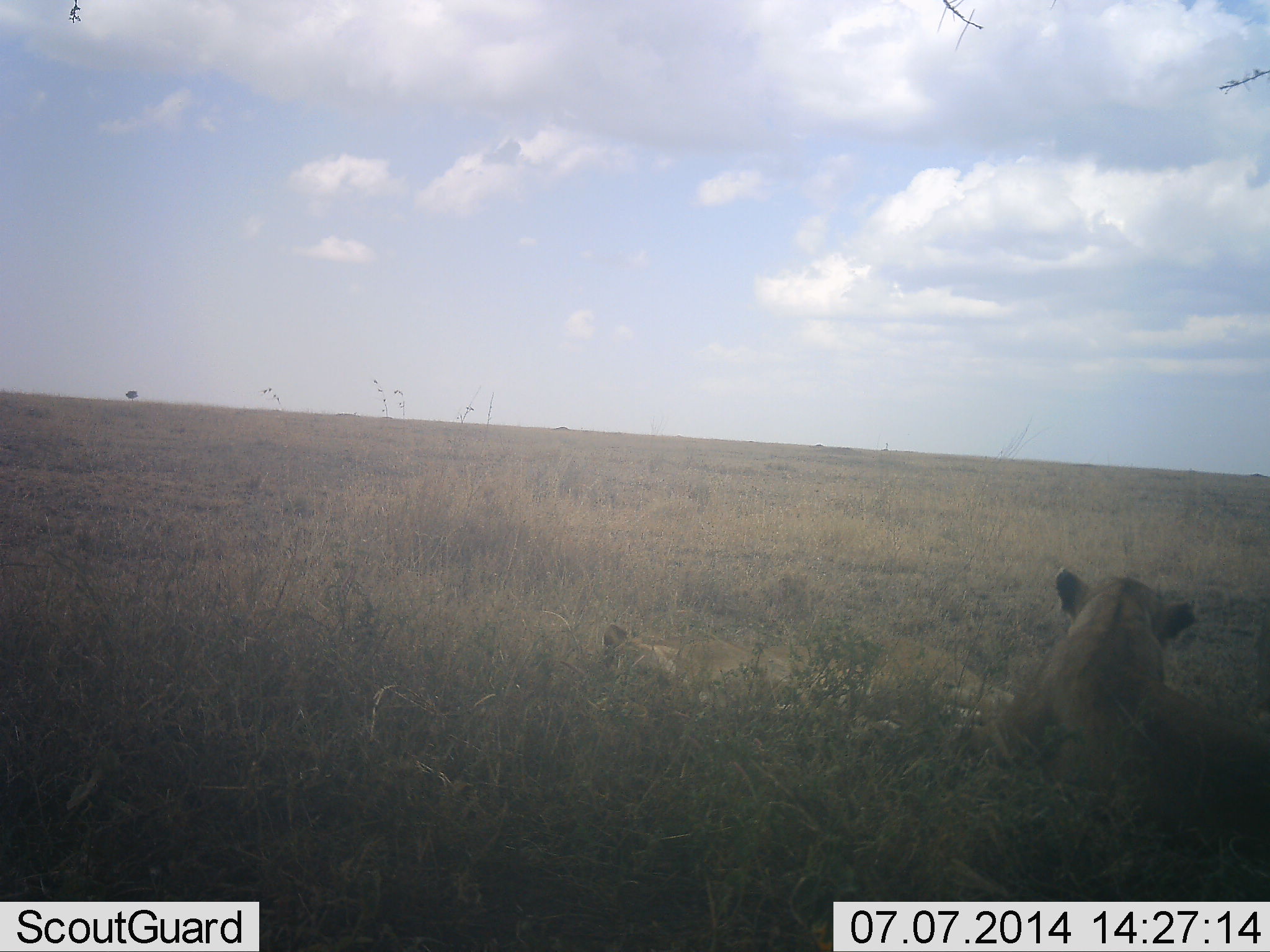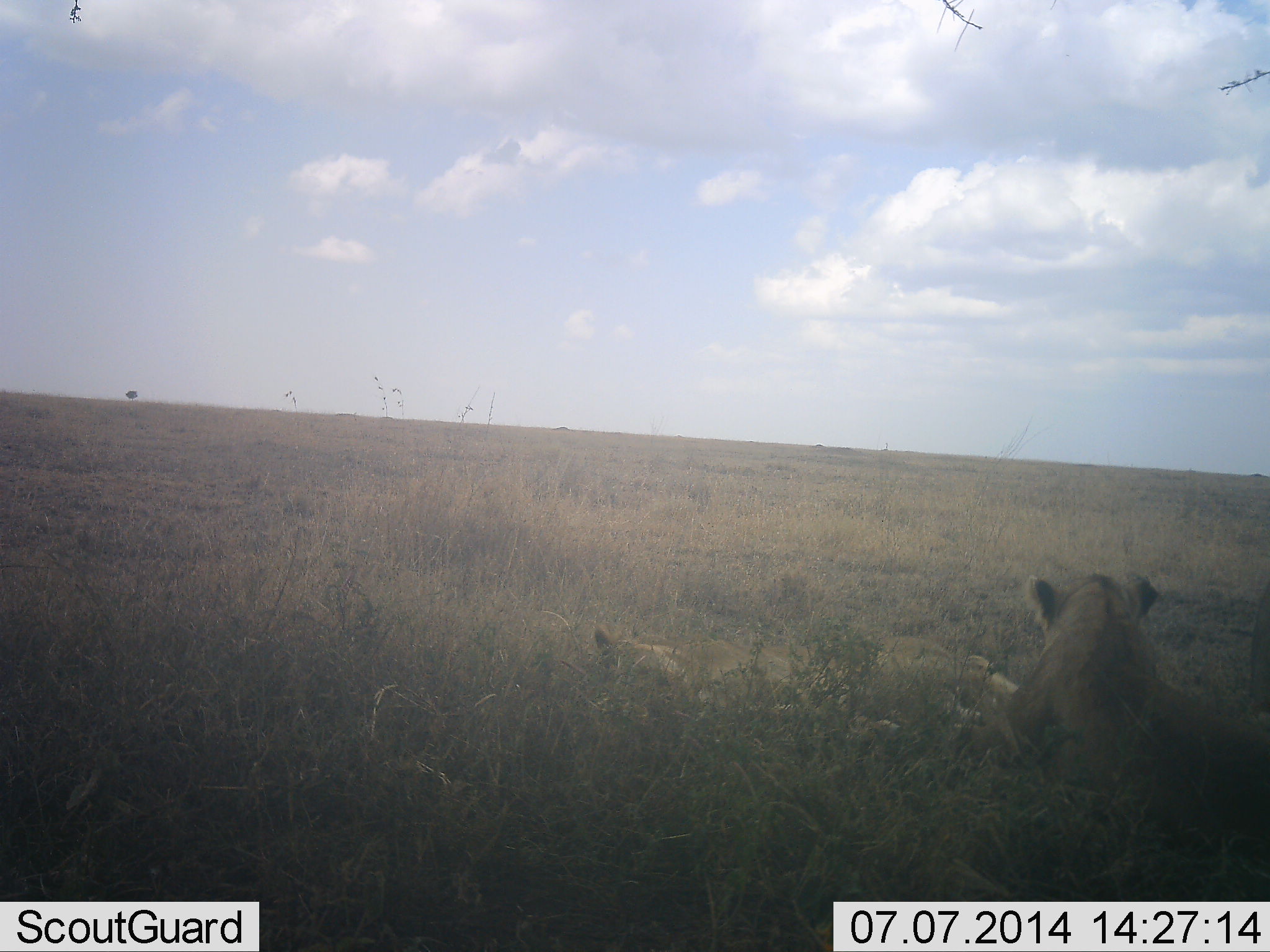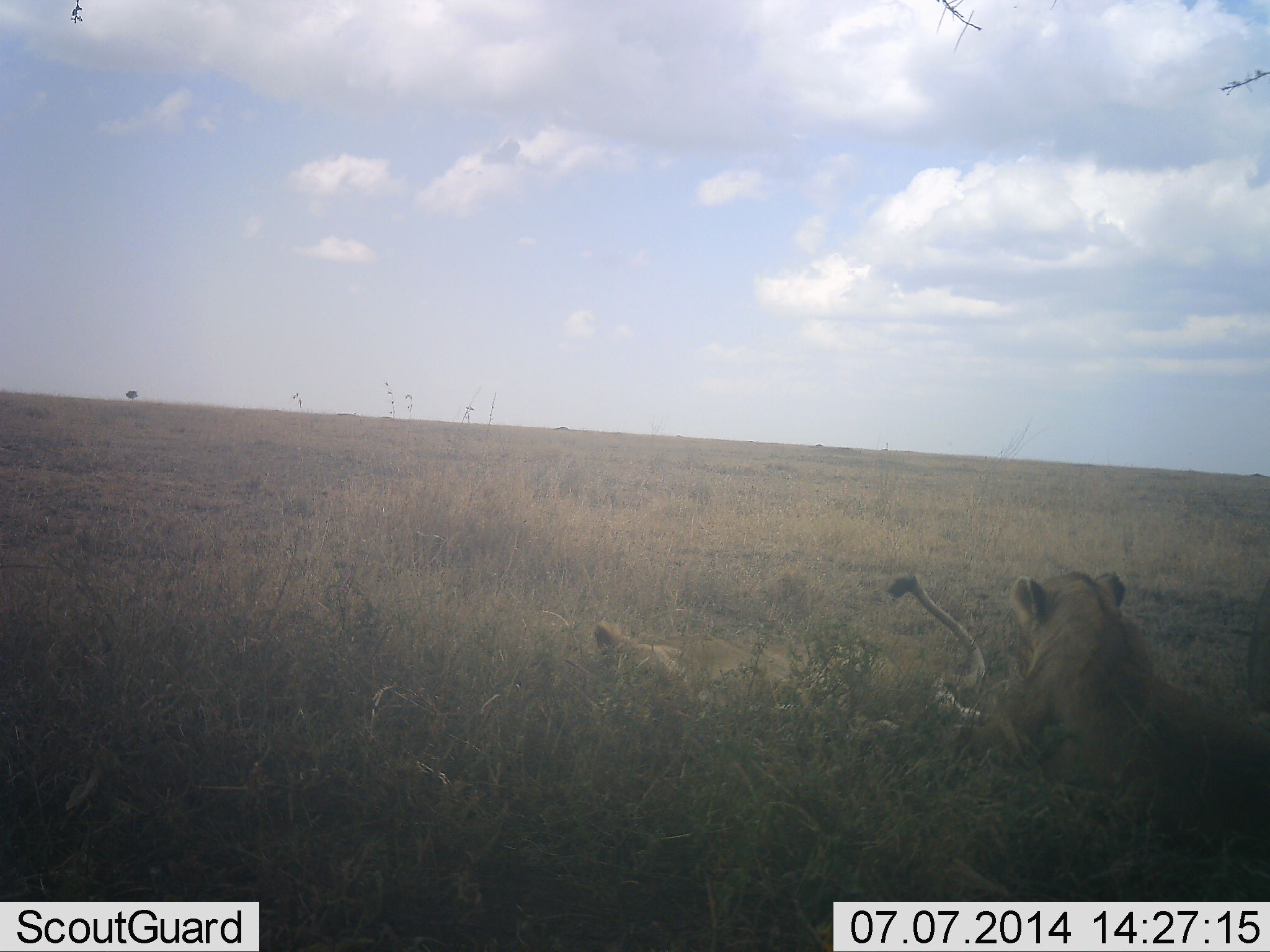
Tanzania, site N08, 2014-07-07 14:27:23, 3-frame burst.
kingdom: Animalia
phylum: Chordata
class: Mammalia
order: Carnivora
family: Felidae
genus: Panthera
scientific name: Panthera leo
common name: lion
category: lionfemale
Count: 2.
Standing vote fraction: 0%.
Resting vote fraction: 90%.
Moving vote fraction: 10%.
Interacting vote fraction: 10%.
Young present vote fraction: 20%.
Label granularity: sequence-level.